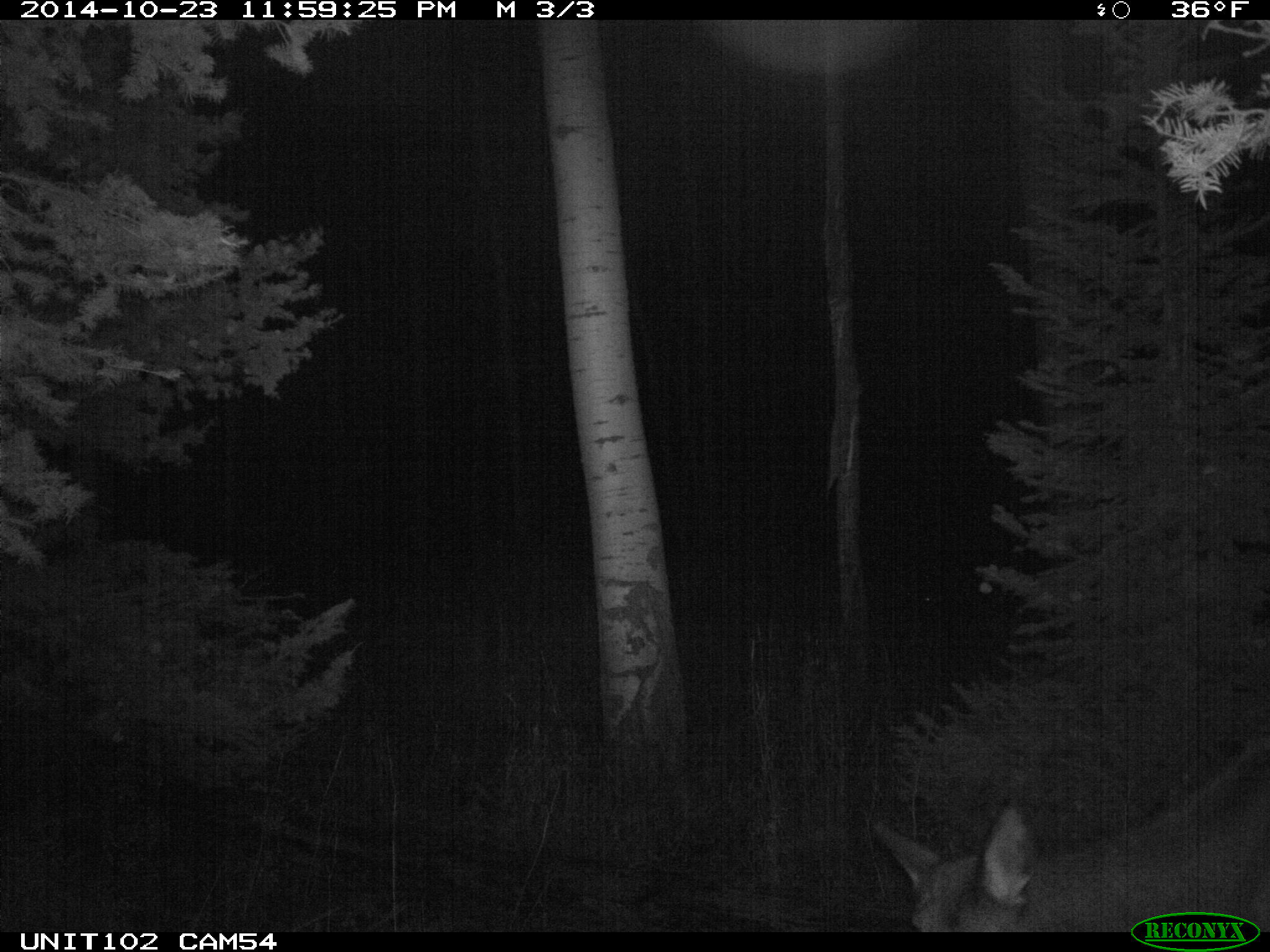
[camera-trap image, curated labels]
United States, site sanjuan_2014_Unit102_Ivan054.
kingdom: Animalia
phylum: Chordata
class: Mammalia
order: Artiodactyla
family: Cervidae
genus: Cervus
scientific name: Cervus elaphus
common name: red deer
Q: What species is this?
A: Cervus elaphus (red deer).